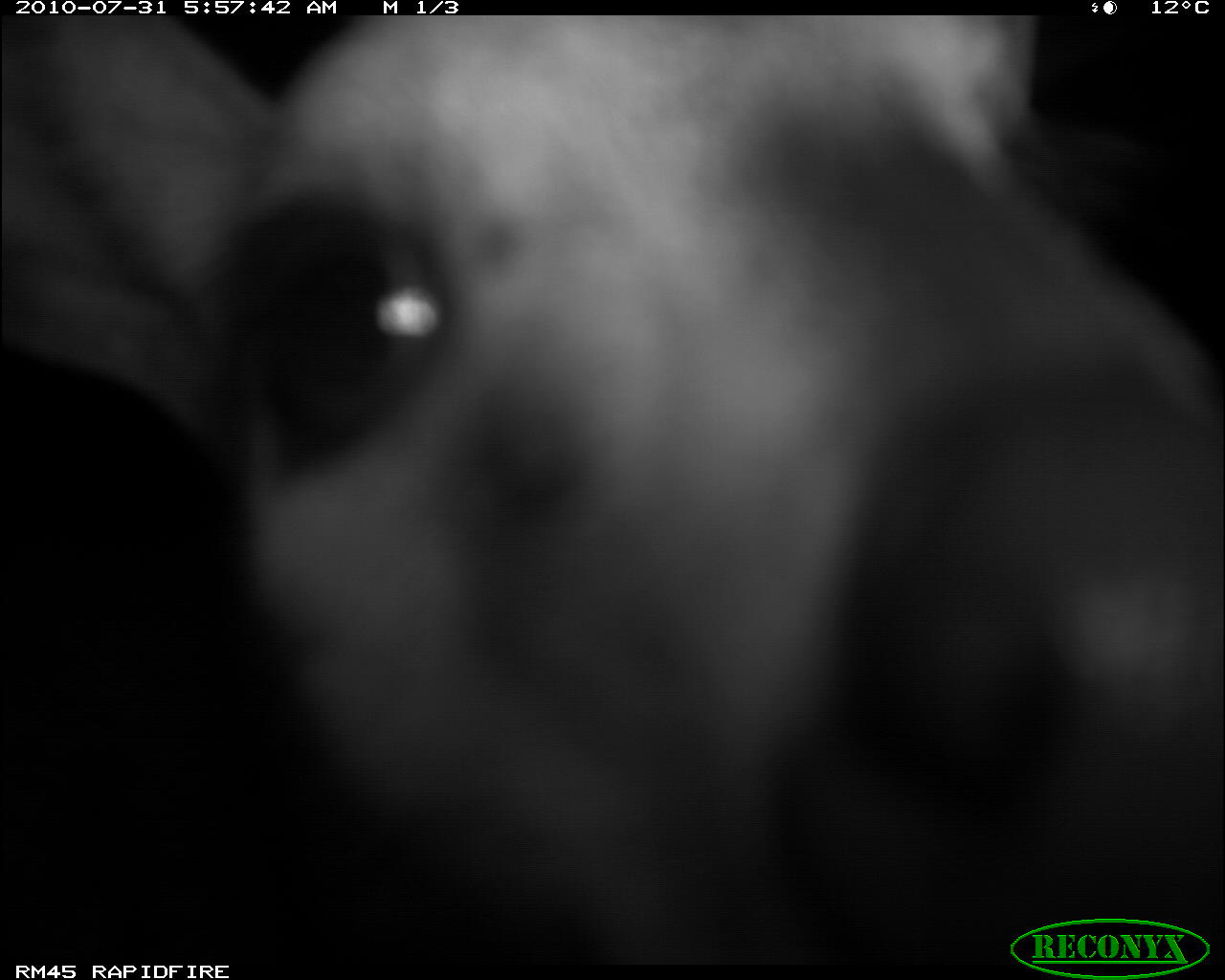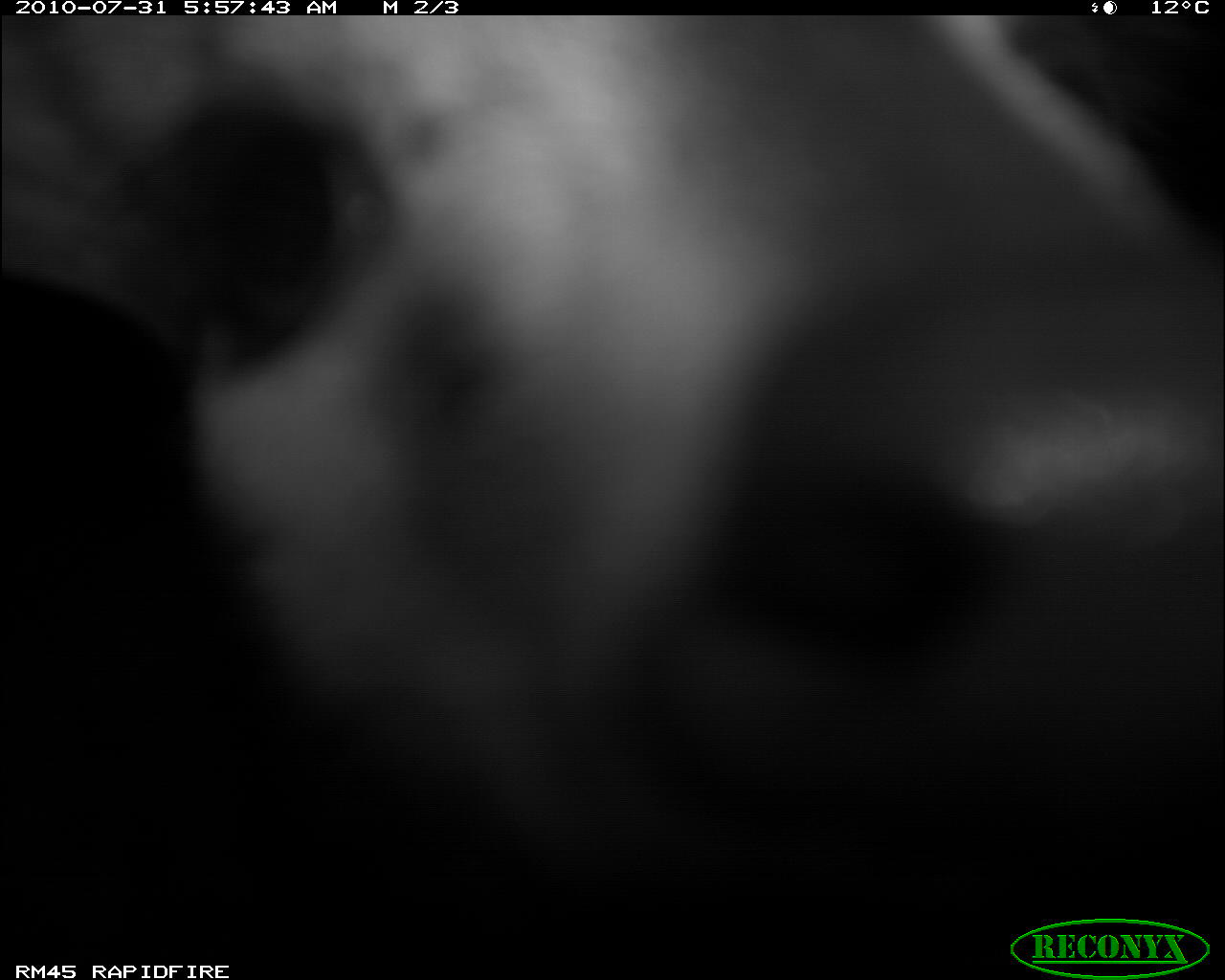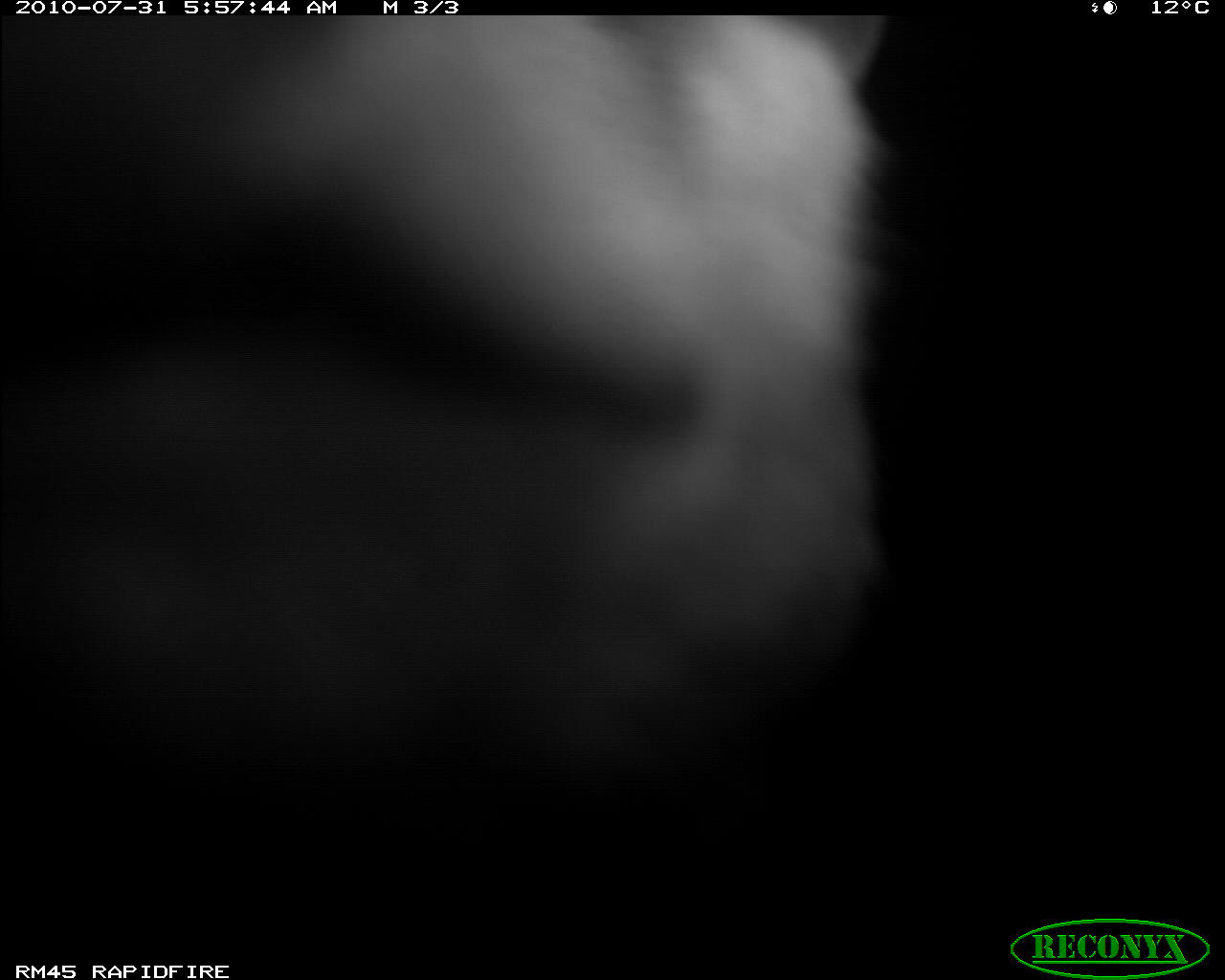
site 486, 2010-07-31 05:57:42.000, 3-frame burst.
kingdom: Animalia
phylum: Chordata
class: Mammalia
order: Artiodactyla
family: Bovidae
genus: Tragelaphus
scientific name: Tragelaphus scriptus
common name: bushbuck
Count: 1.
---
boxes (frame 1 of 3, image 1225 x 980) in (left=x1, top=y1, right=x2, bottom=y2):
tragelaphus scriptus: (left=0, top=14, right=1225, bottom=960)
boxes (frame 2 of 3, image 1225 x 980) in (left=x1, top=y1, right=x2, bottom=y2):
tragelaphus scriptus: (left=0, top=14, right=1225, bottom=958)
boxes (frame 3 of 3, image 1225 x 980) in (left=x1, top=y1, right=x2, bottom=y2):
tragelaphus scriptus: (left=0, top=14, right=890, bottom=808)